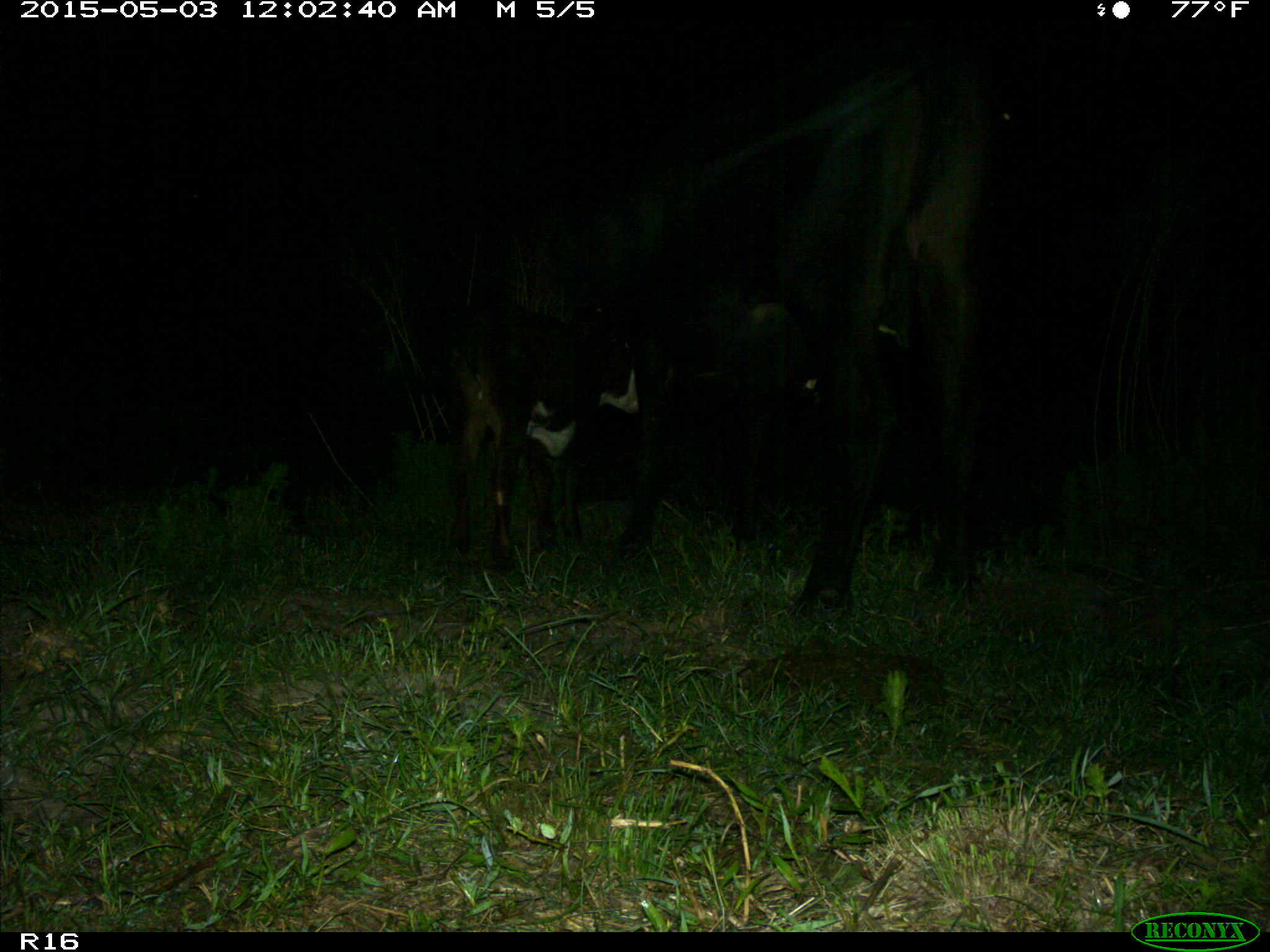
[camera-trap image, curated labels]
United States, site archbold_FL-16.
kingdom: Animalia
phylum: Chordata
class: Mammalia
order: Artiodactyla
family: Bovidae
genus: Bos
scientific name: Bos taurus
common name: domestic cow